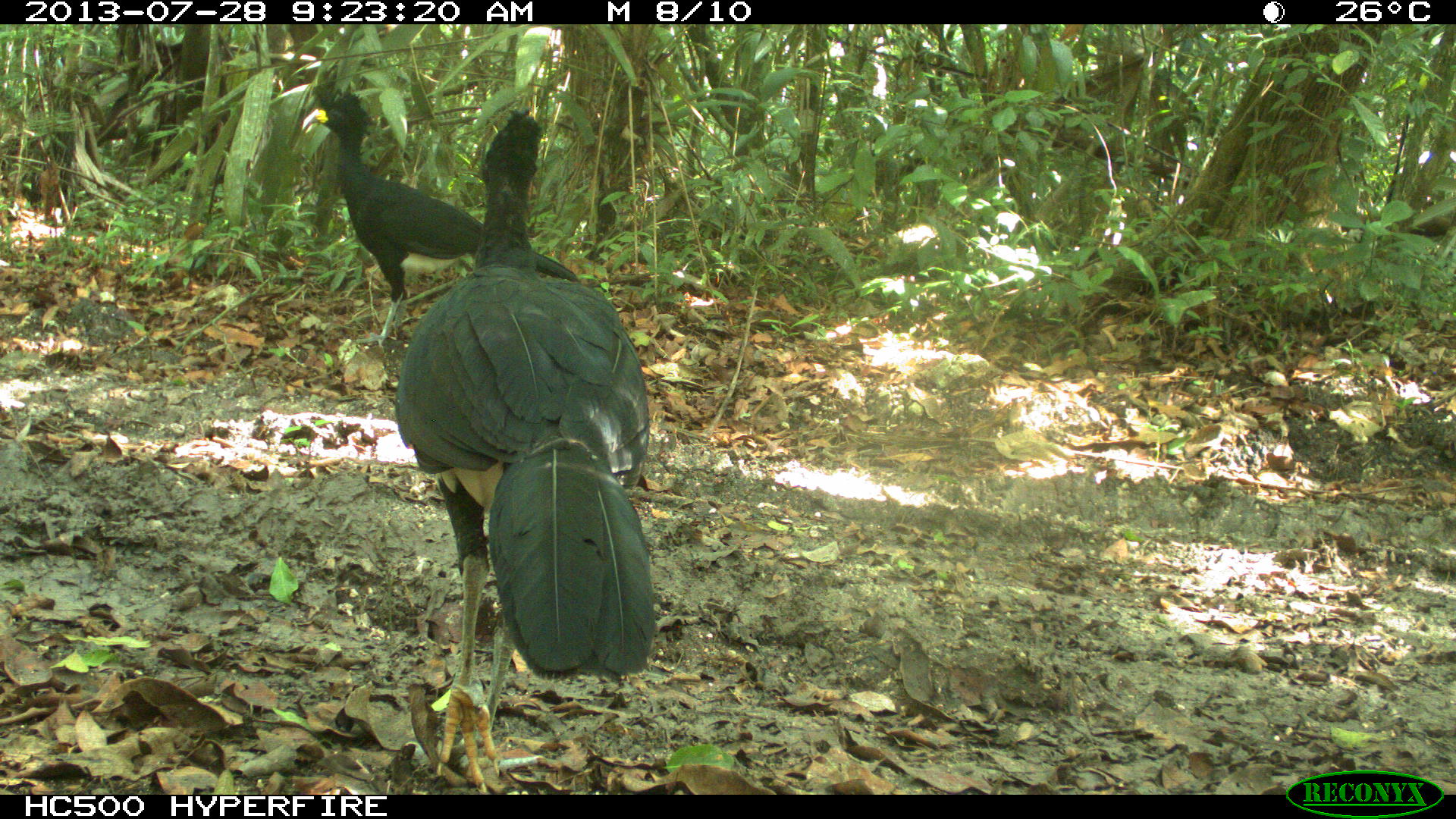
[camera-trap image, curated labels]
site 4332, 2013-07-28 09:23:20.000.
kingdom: Animalia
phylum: Chordata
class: Aves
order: Galliformes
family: Cracidae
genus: Crax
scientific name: Crax rubra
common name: great curassow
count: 2